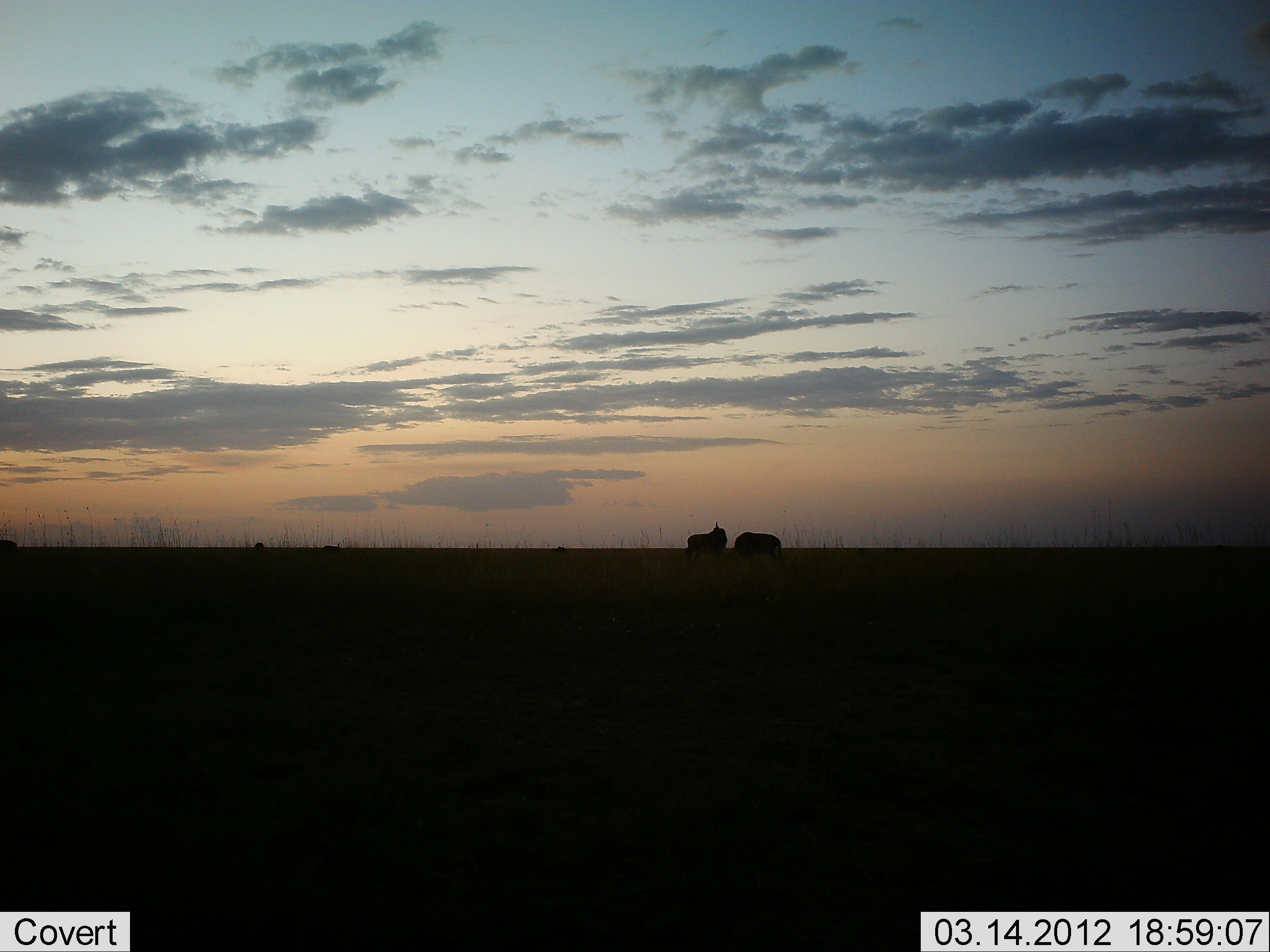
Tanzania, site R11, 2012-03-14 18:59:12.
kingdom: Animalia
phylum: Chordata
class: Mammalia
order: Artiodactyla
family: Bovidae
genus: Connochaetes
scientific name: Connochaetes taurinus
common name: blue wildebeest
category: wildebeest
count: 2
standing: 80%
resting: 0%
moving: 10%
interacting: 0%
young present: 0%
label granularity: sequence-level